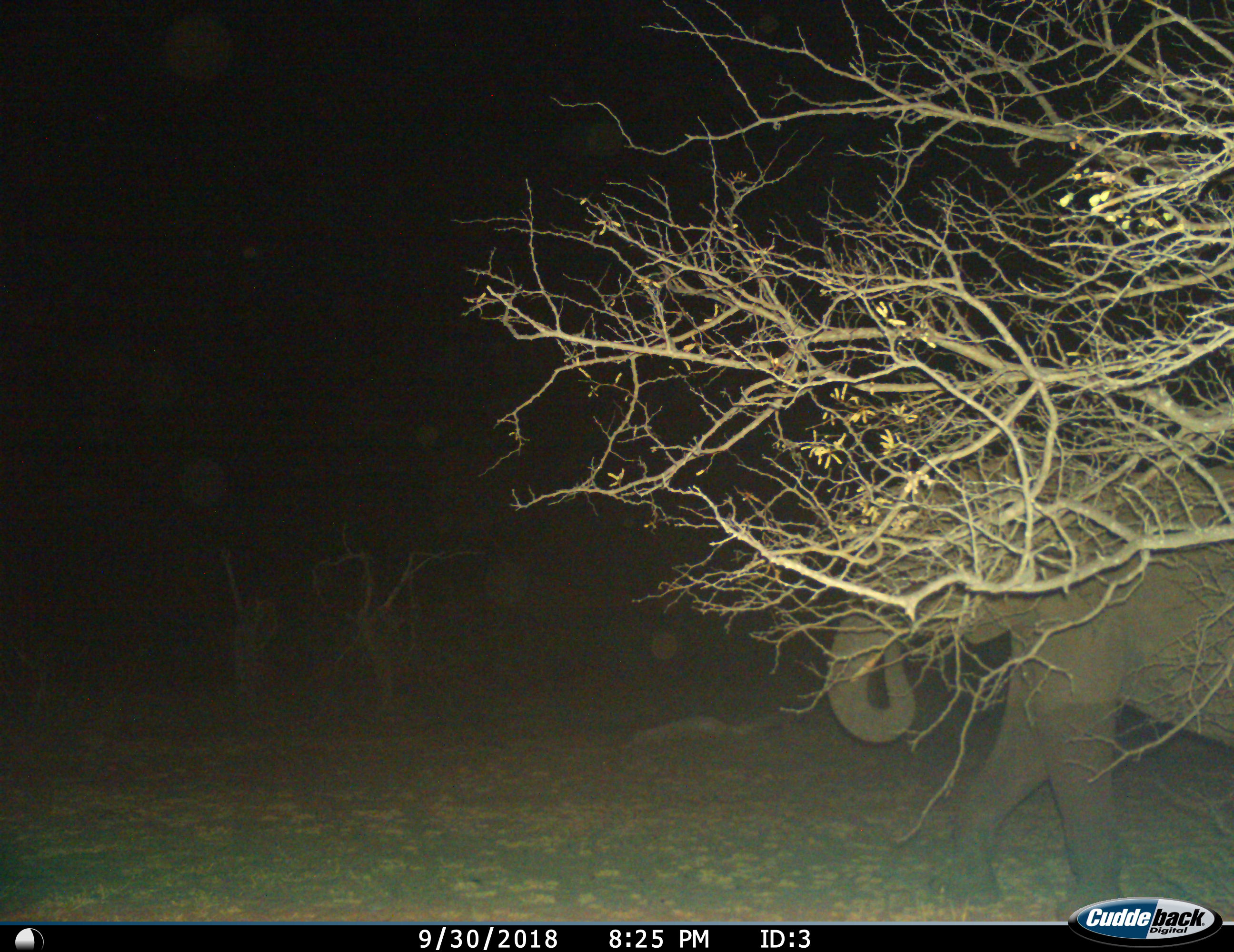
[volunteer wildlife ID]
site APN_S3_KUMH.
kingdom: Animalia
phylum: Chordata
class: Mammalia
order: Proboscidea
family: Elephantidae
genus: Loxodonta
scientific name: Loxodonta africana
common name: african bush elephant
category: elephant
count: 1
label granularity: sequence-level